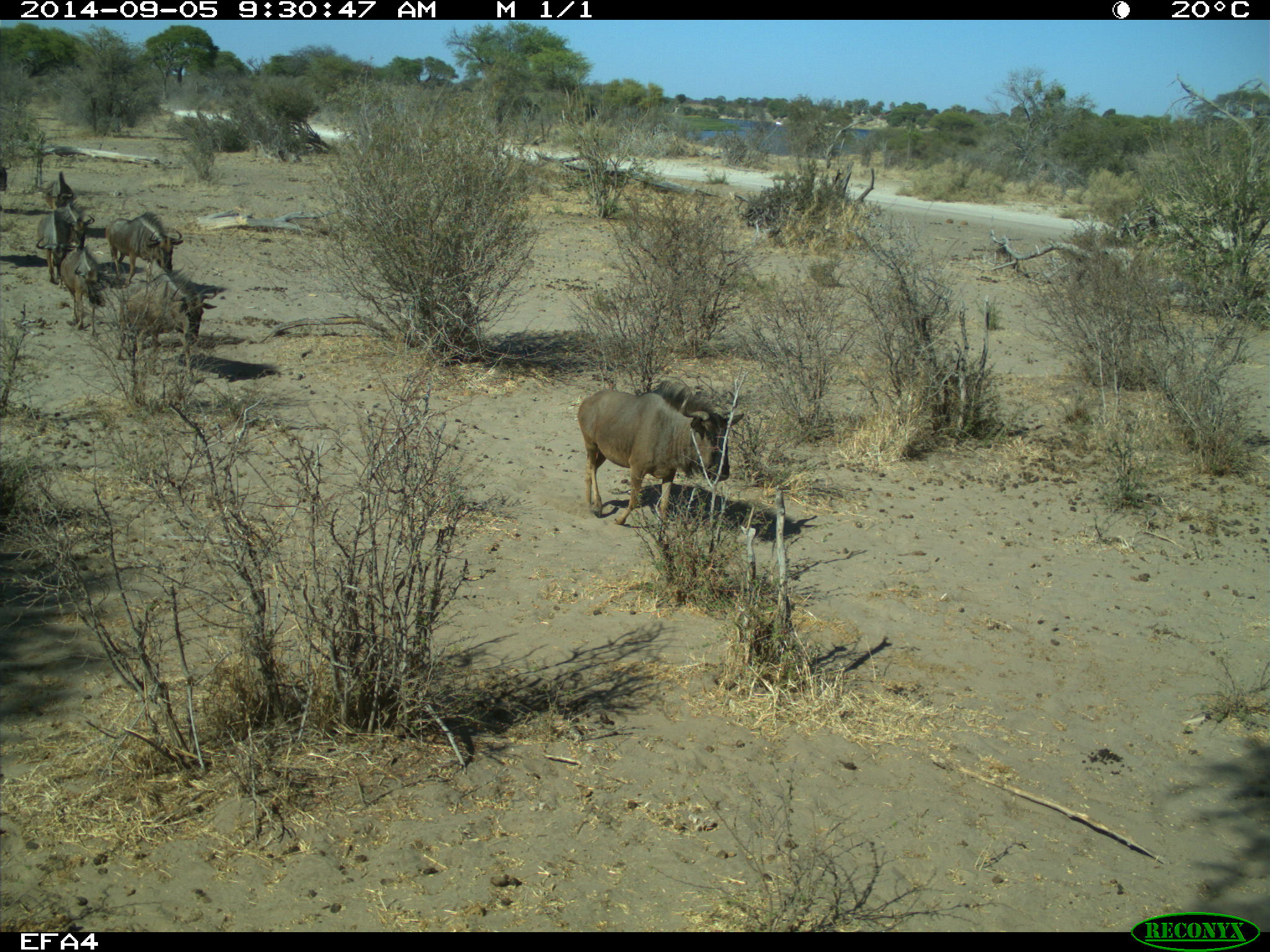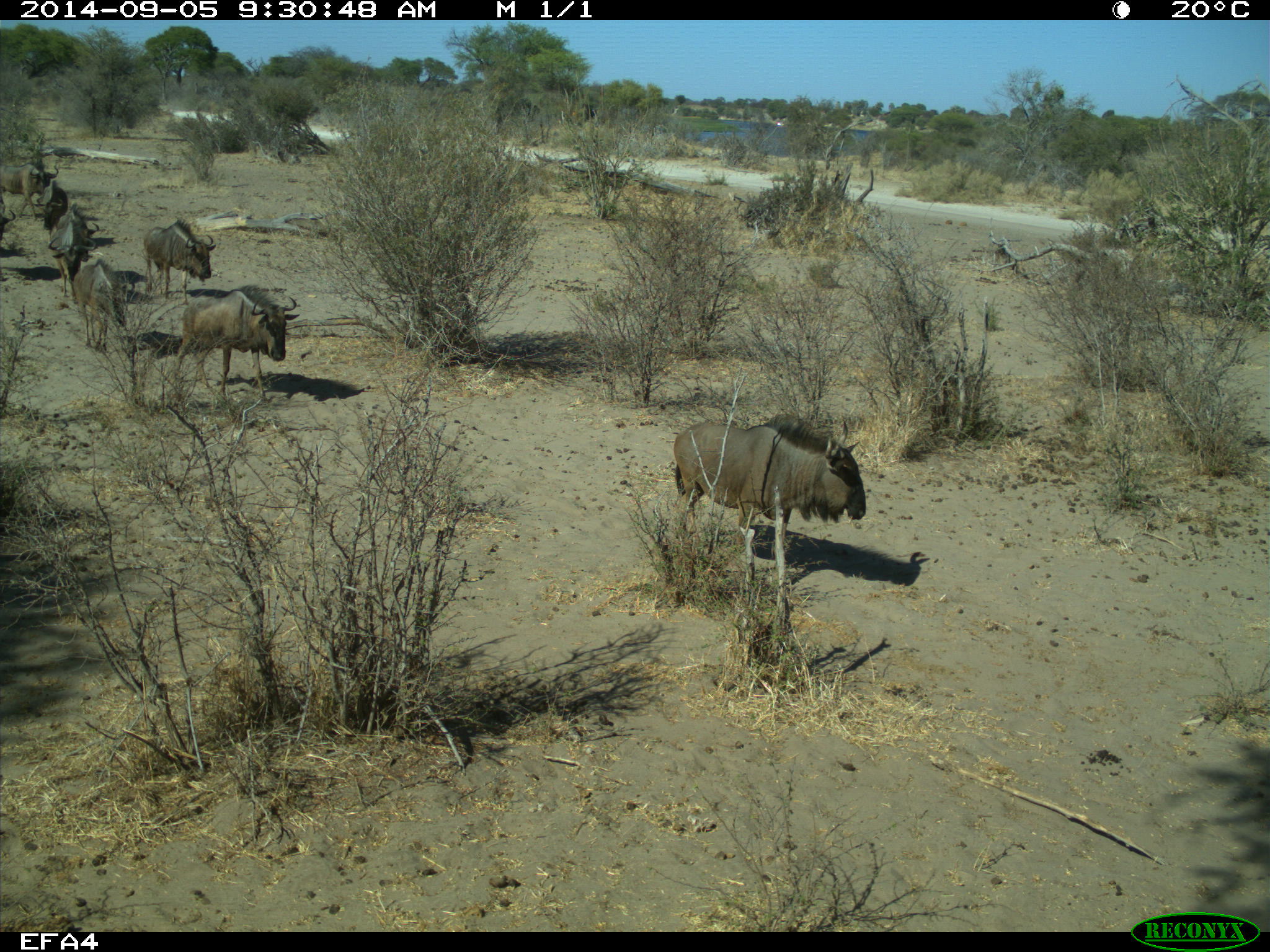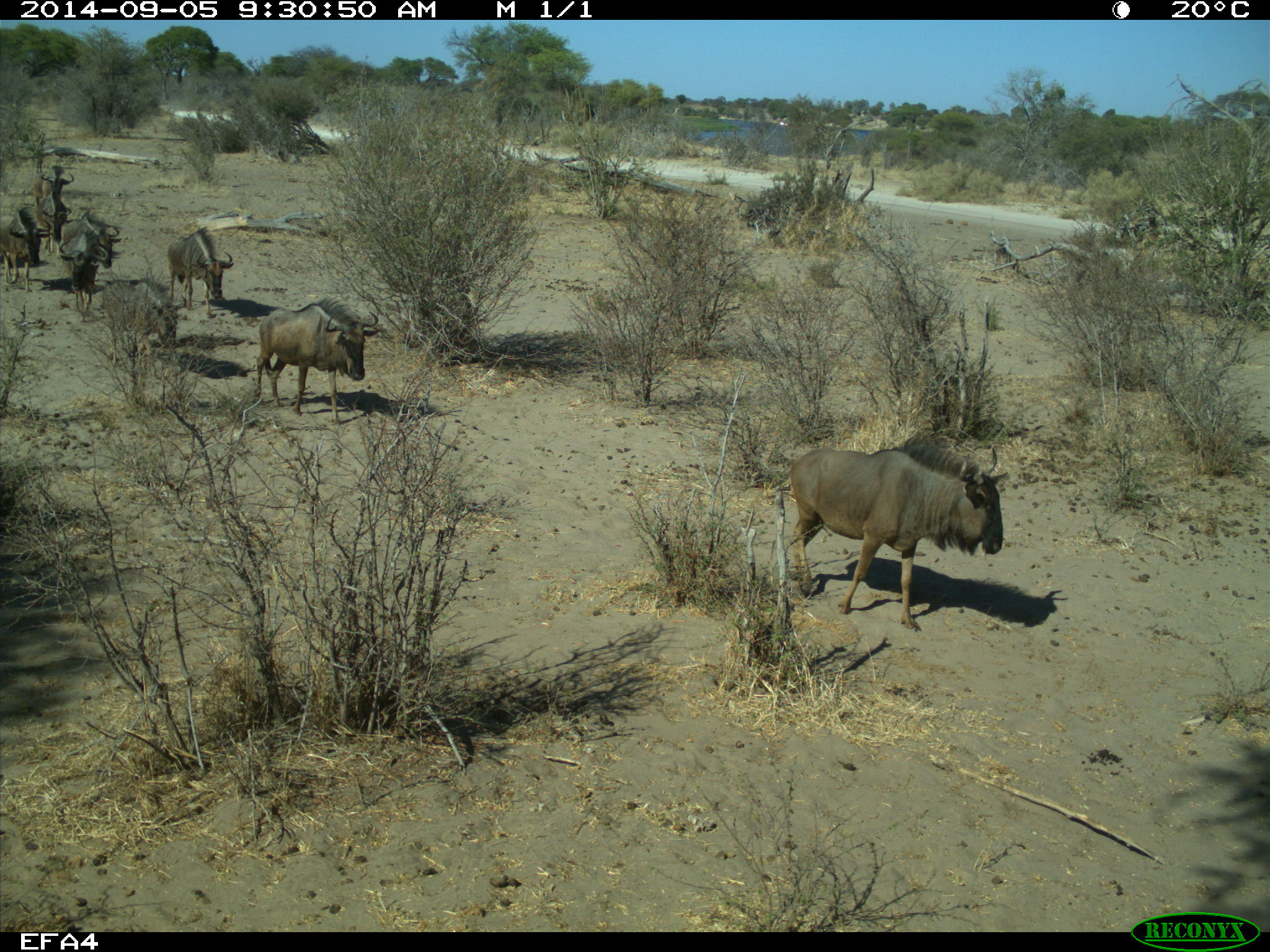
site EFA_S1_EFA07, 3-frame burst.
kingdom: Animalia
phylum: Chordata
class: Mammalia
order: Artiodactyla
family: Bovidae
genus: Connochaetes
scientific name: Connochaetes taurinus taurinus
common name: blue wildebeest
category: wildebeestblue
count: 8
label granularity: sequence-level